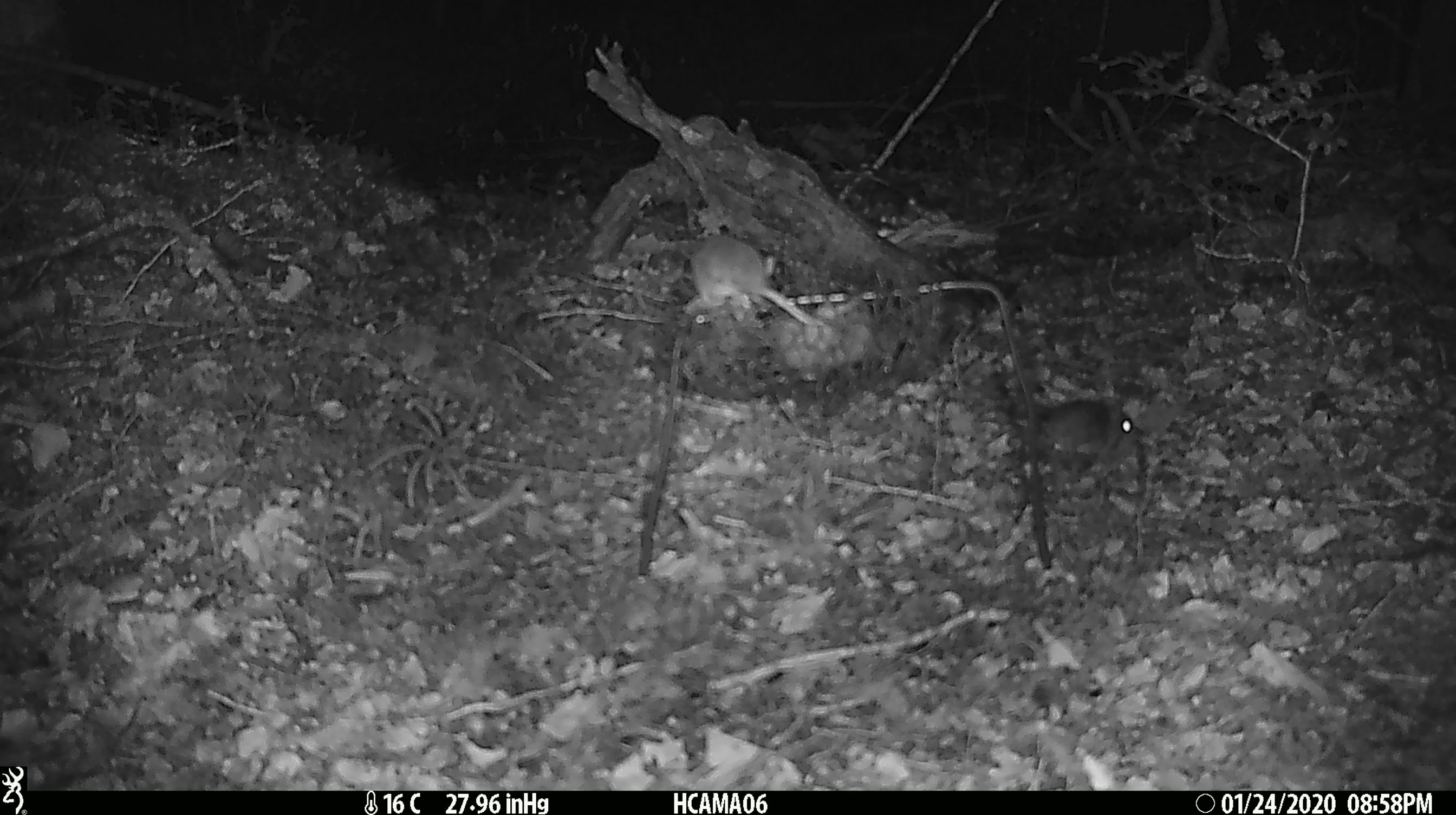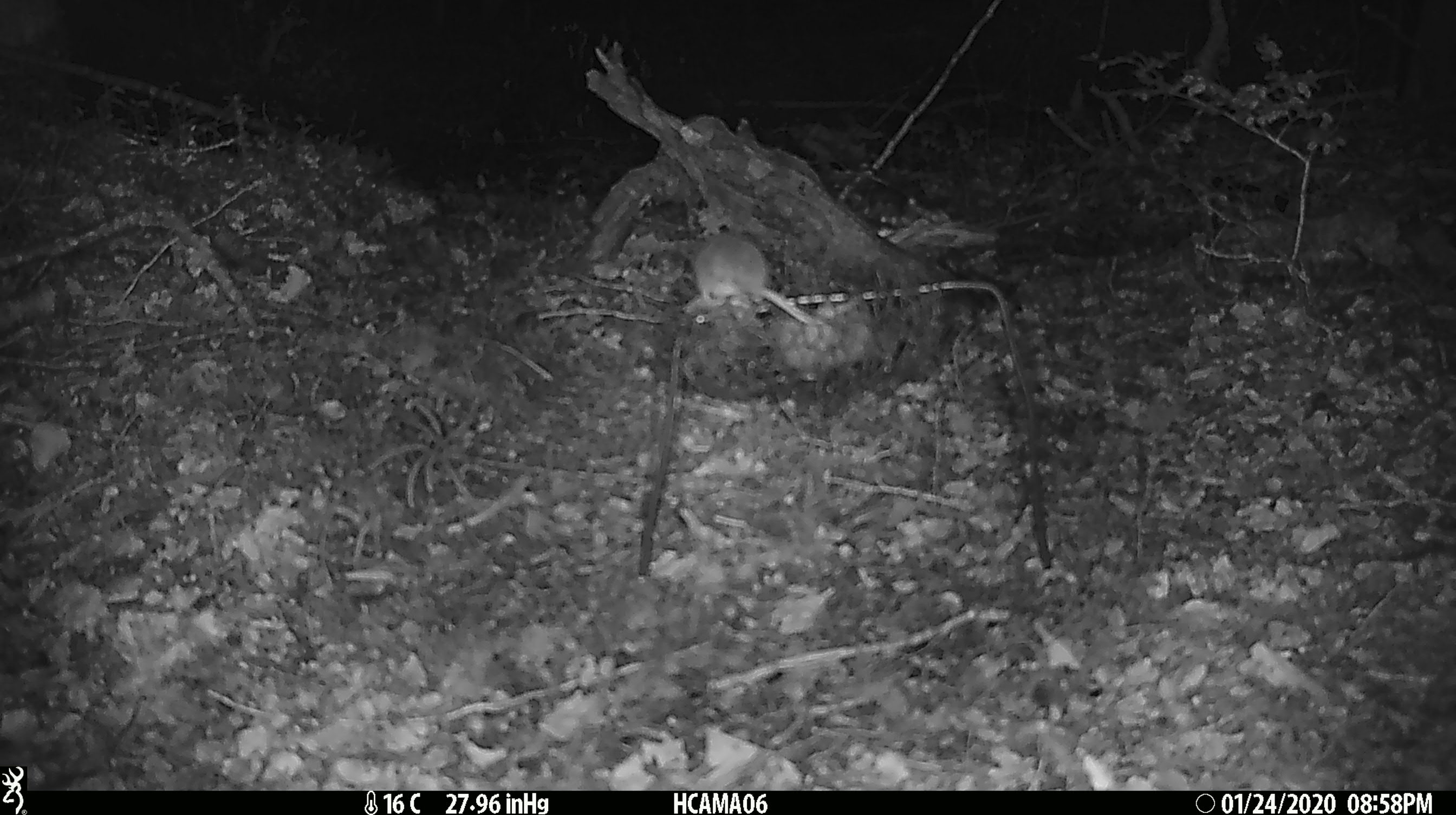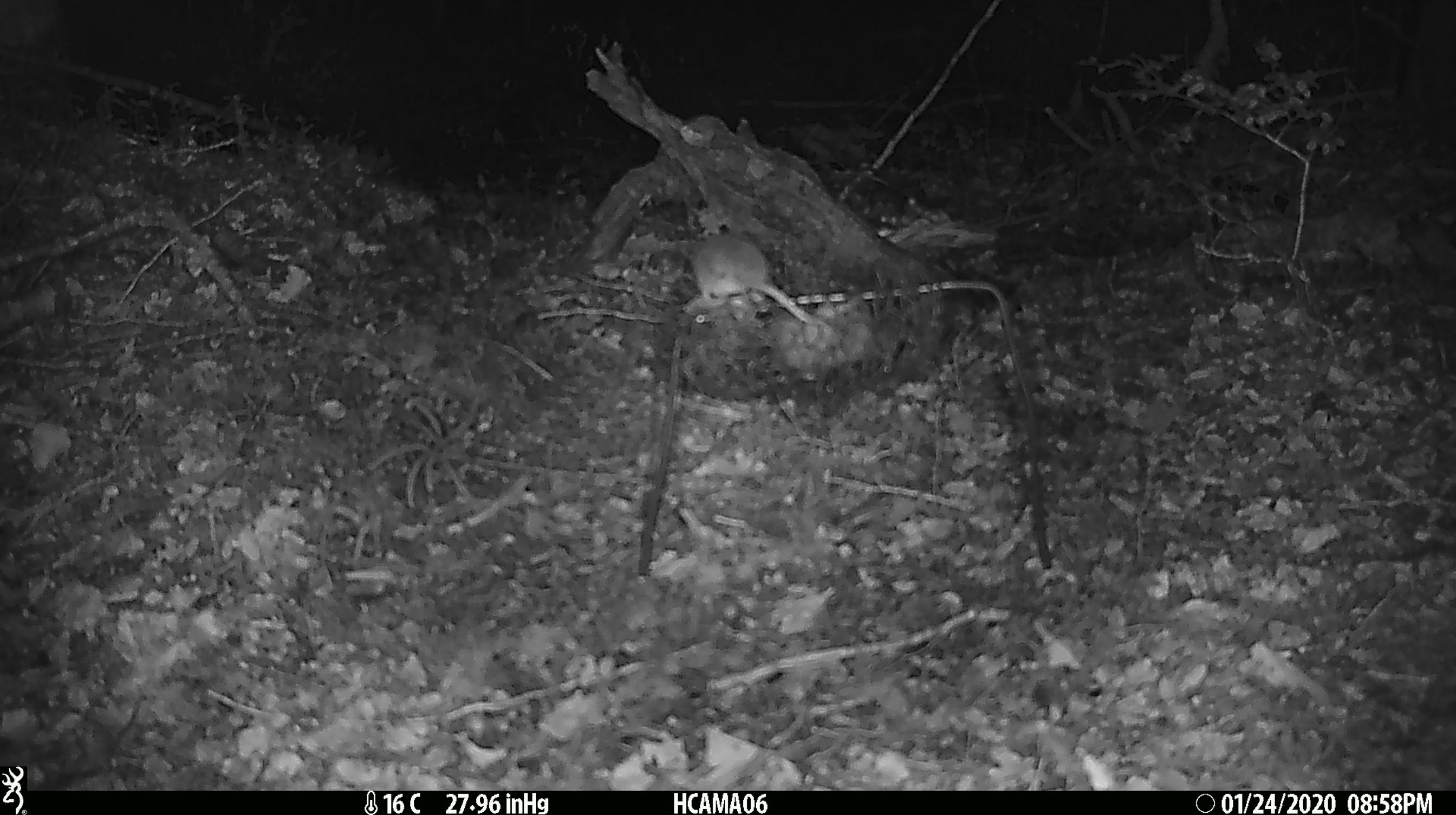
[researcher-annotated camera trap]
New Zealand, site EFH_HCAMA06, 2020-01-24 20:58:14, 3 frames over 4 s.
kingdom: Animalia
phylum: Chordata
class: Mammalia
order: Rodentia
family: Muridae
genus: Mus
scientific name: Mus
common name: mouse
Mouse (Mus).